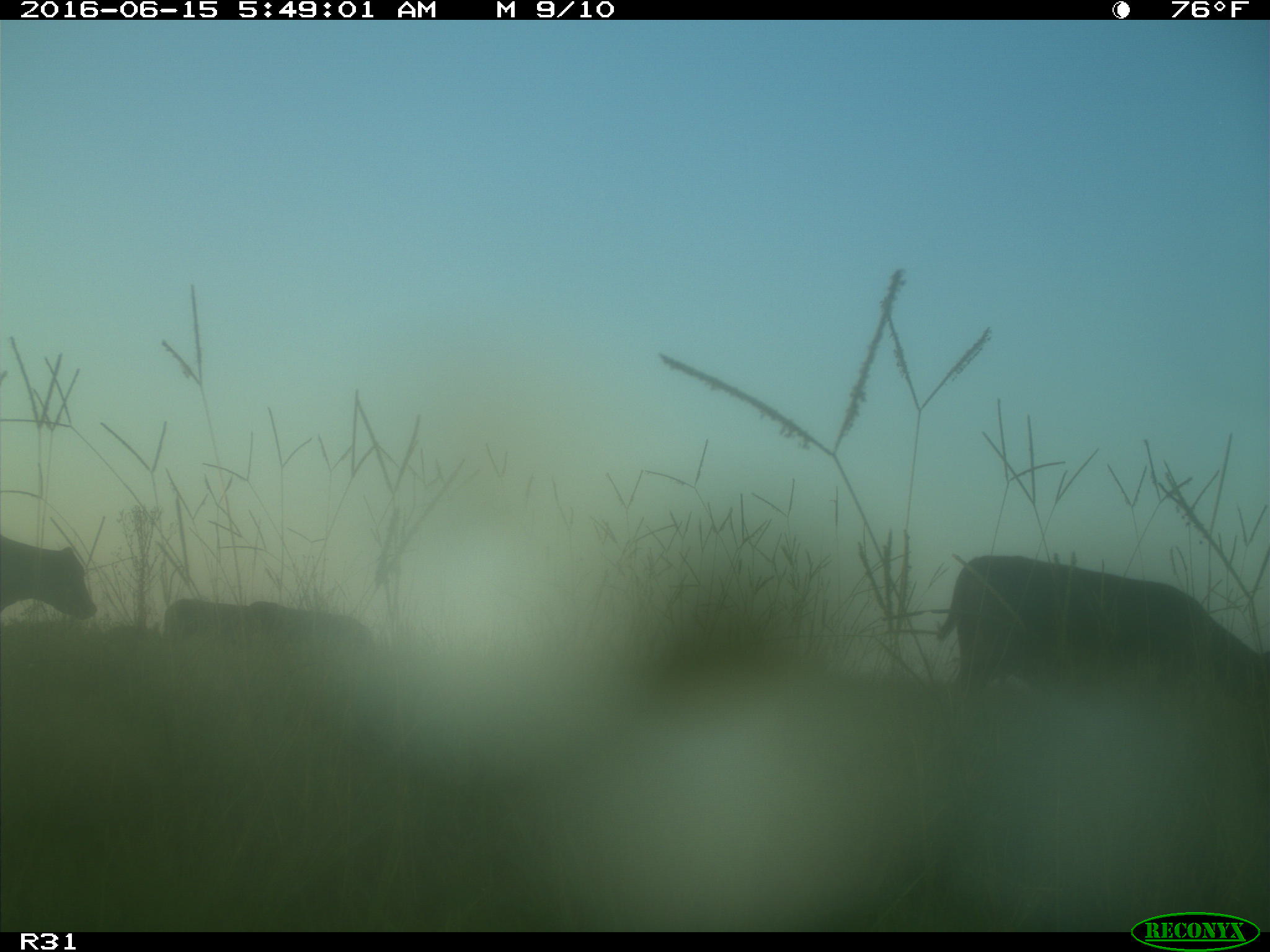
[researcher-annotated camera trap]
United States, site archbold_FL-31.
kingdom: Animalia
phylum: Chordata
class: Mammalia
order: Artiodactyla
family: Bovidae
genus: Bos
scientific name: Bos taurus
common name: domestic cow